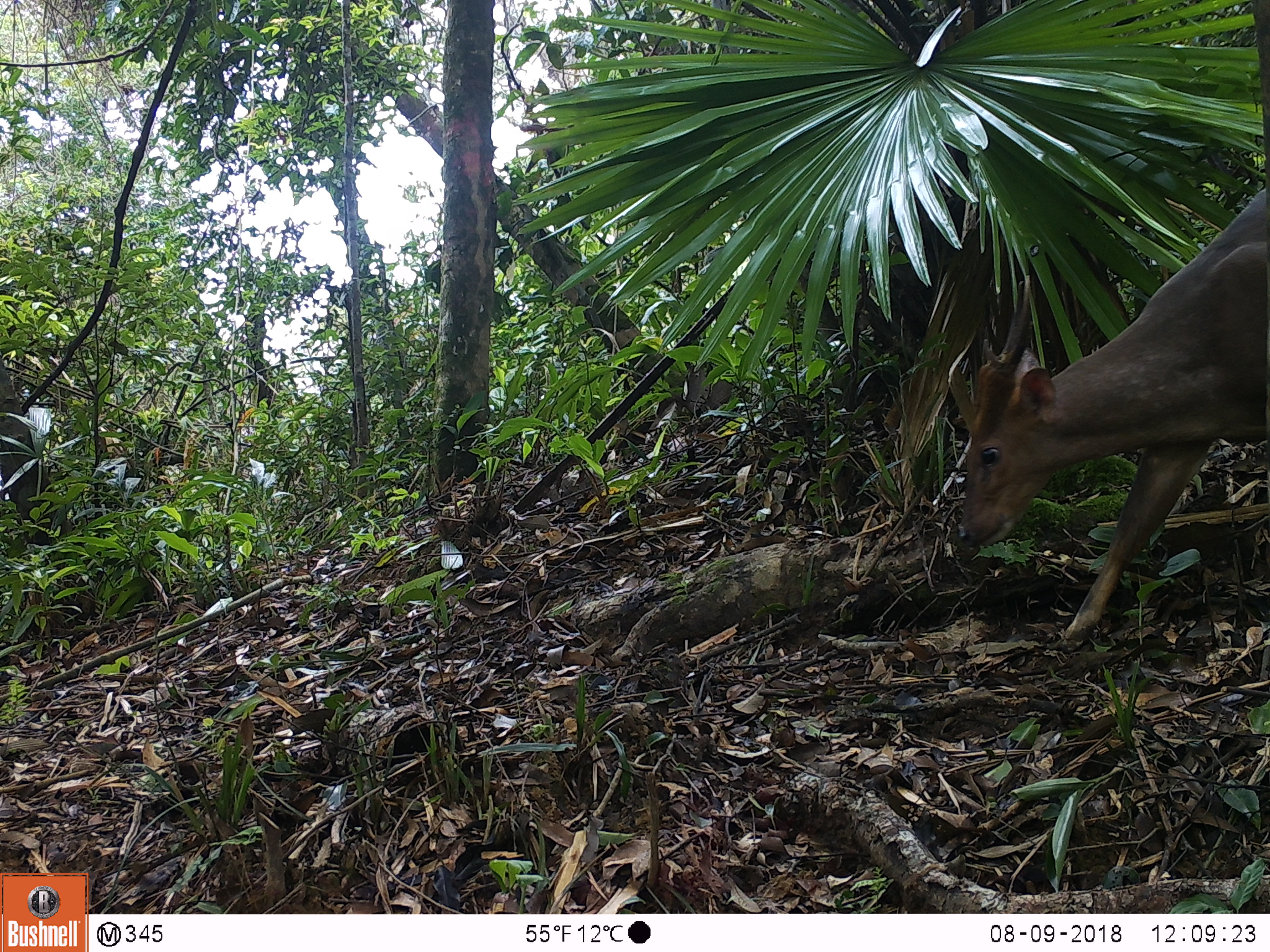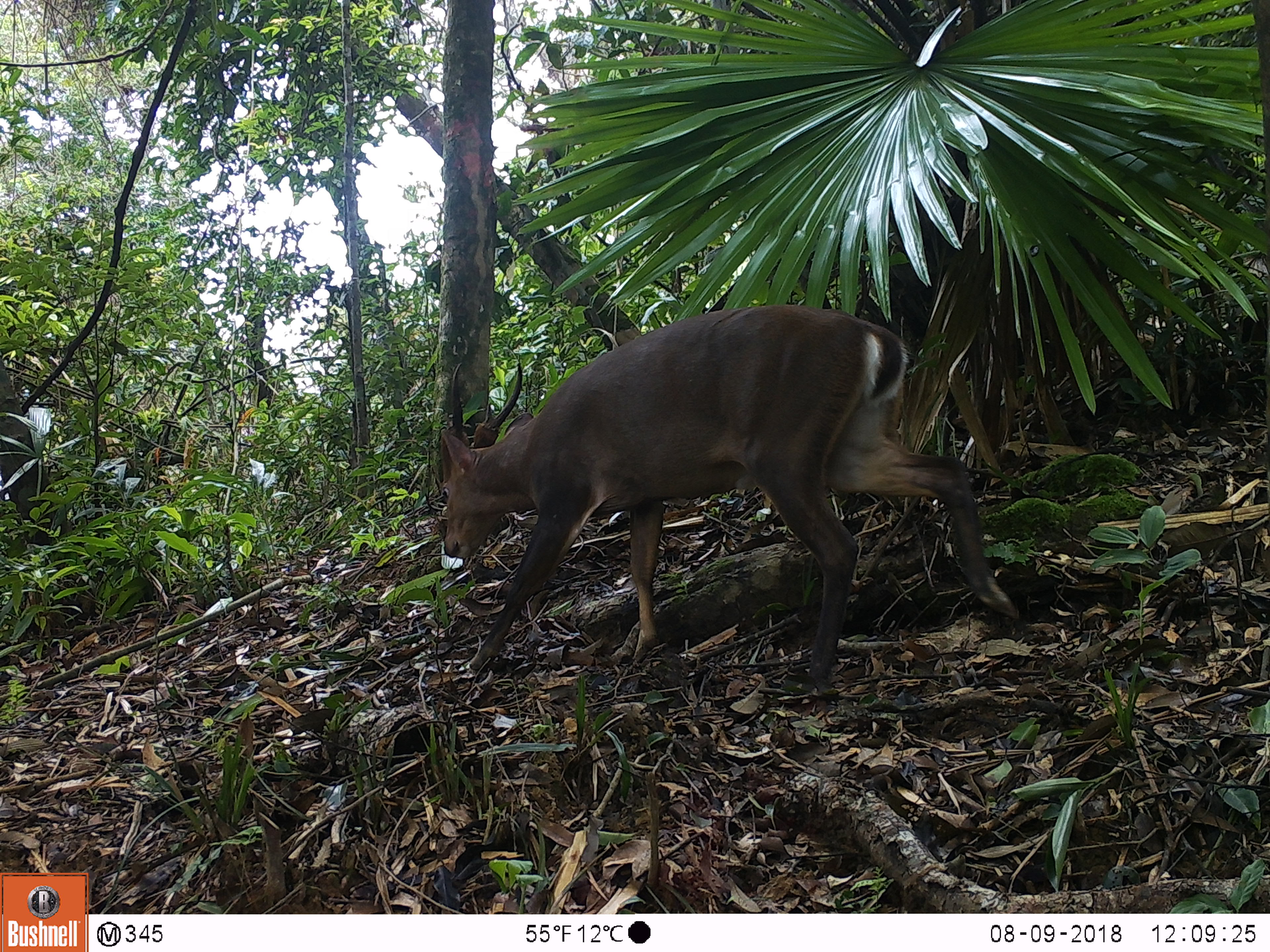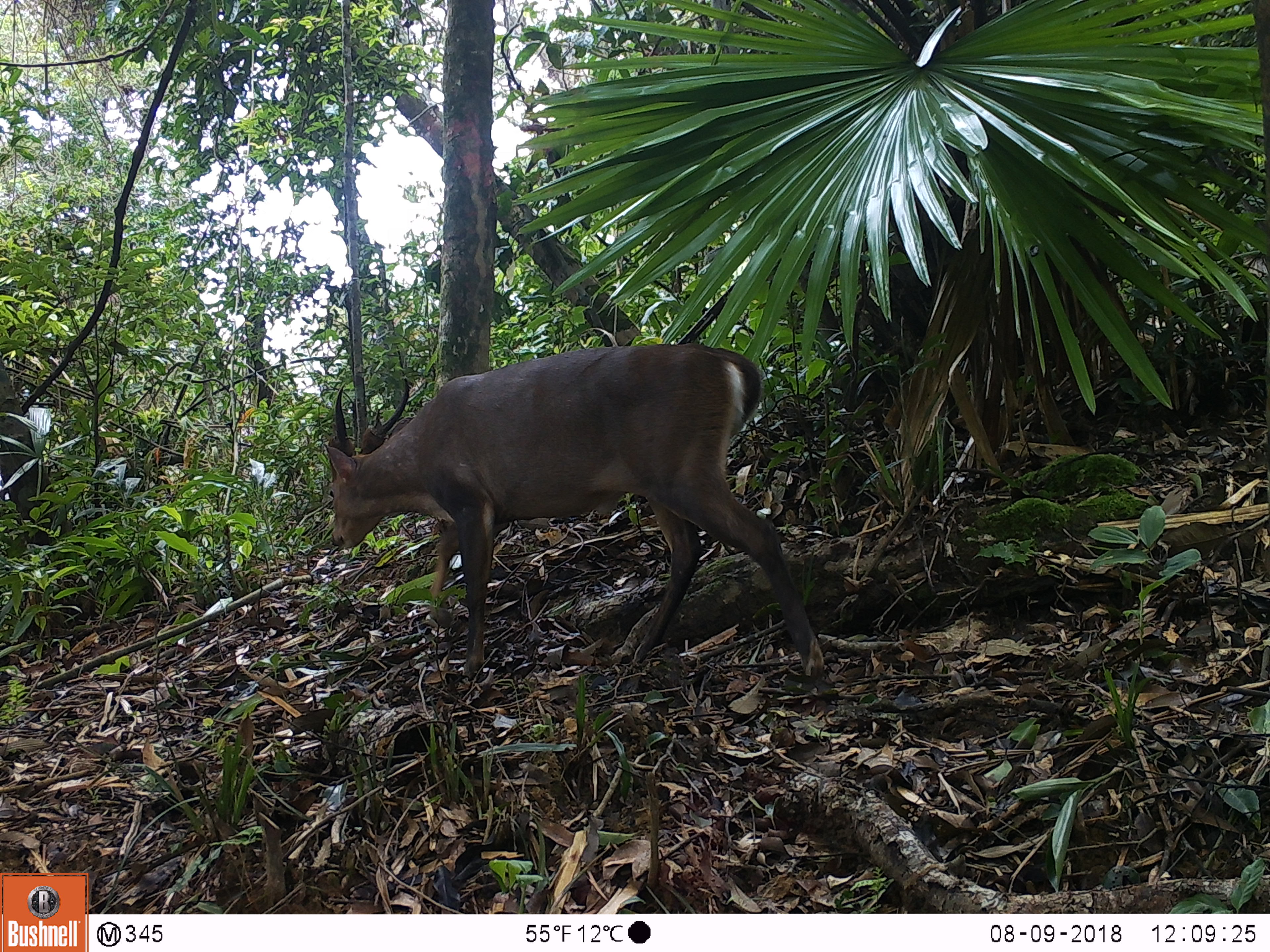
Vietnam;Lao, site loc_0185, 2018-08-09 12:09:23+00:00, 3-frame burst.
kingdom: Animalia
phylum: Chordata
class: Mammalia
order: Artiodactyla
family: Cervidae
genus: Muntiacus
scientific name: Muntiacus vuquangensis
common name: large-antlered muntjac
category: large antlered muntjac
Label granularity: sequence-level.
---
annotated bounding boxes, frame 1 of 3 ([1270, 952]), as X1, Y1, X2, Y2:
large antlered muntjac: 930, 183, 1270, 641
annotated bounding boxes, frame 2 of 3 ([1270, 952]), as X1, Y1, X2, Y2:
large antlered muntjac: 435, 301, 987, 712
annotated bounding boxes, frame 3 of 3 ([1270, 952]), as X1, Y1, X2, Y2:
large antlered muntjac: 321, 340, 811, 679